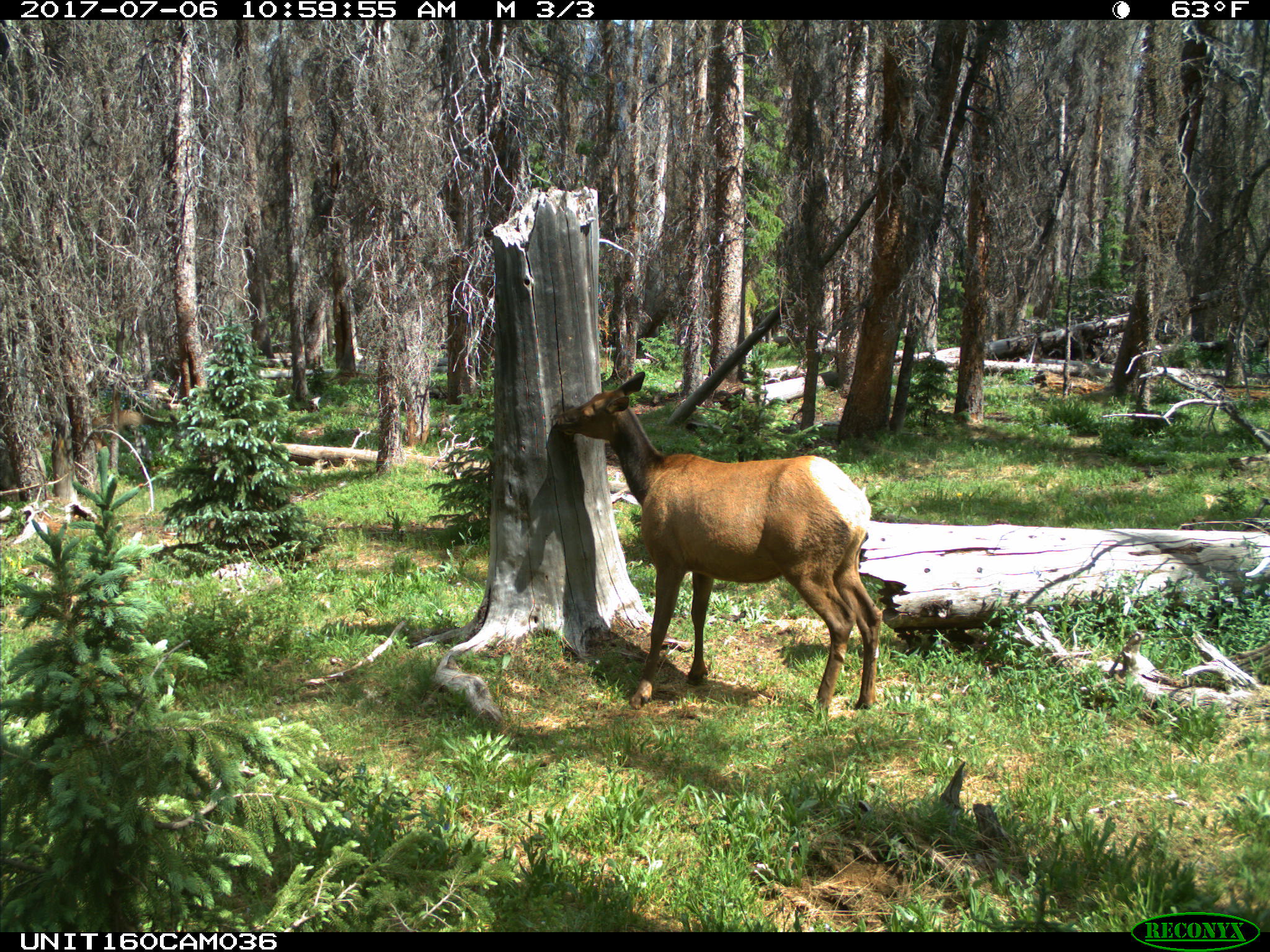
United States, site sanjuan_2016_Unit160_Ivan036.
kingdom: Animalia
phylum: Chordata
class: Mammalia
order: Artiodactyla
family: Cervidae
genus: Cervus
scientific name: Cervus elaphus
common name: red deer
Cervus elaphus (red deer).